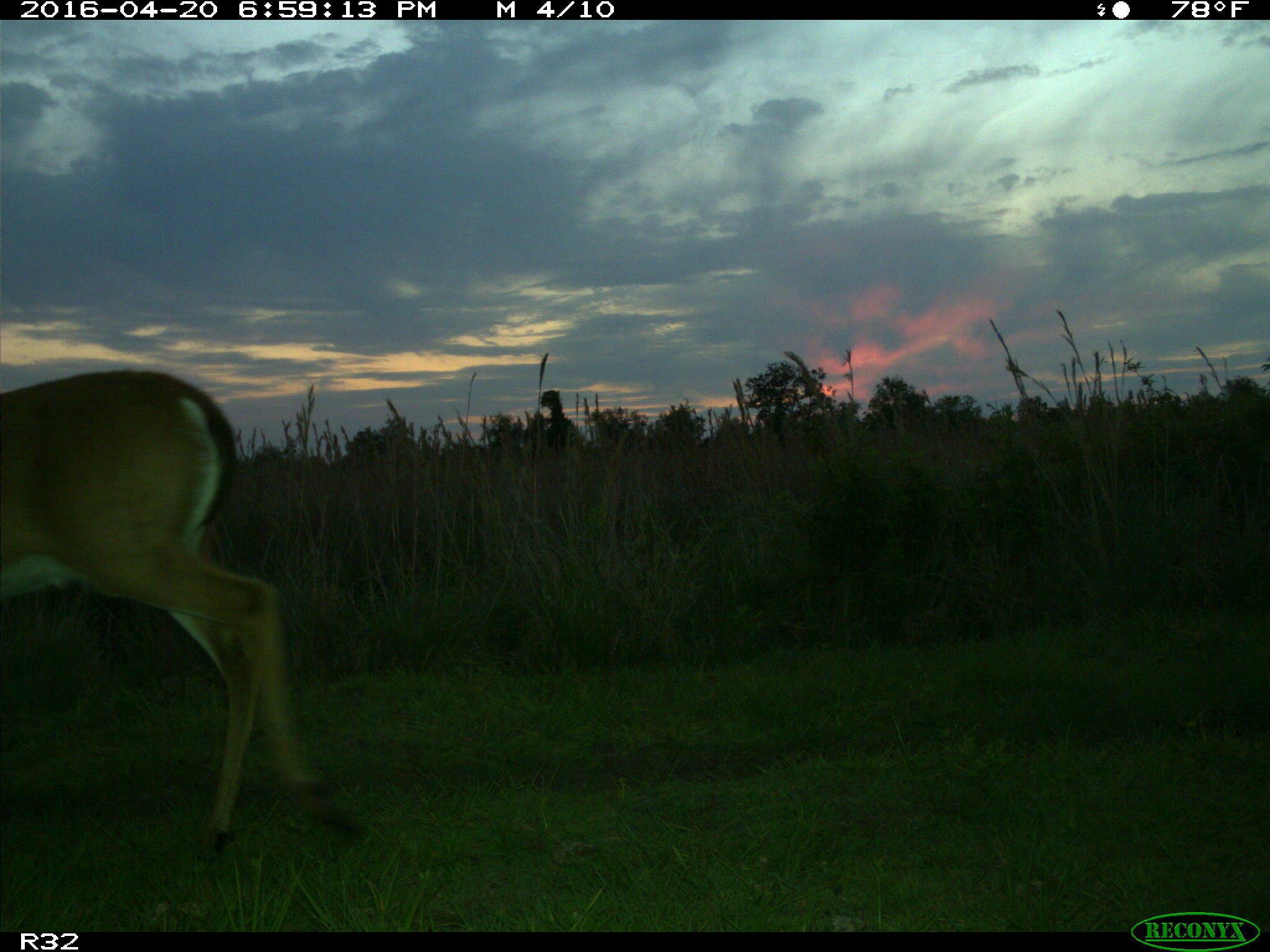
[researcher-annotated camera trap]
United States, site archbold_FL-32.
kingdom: Animalia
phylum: Chordata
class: Mammalia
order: Artiodactyla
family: Cervidae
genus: Odocoileus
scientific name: Odocoileus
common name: deer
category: unidentified deer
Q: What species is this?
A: Unidentified deer (deer) (Odocoileus).